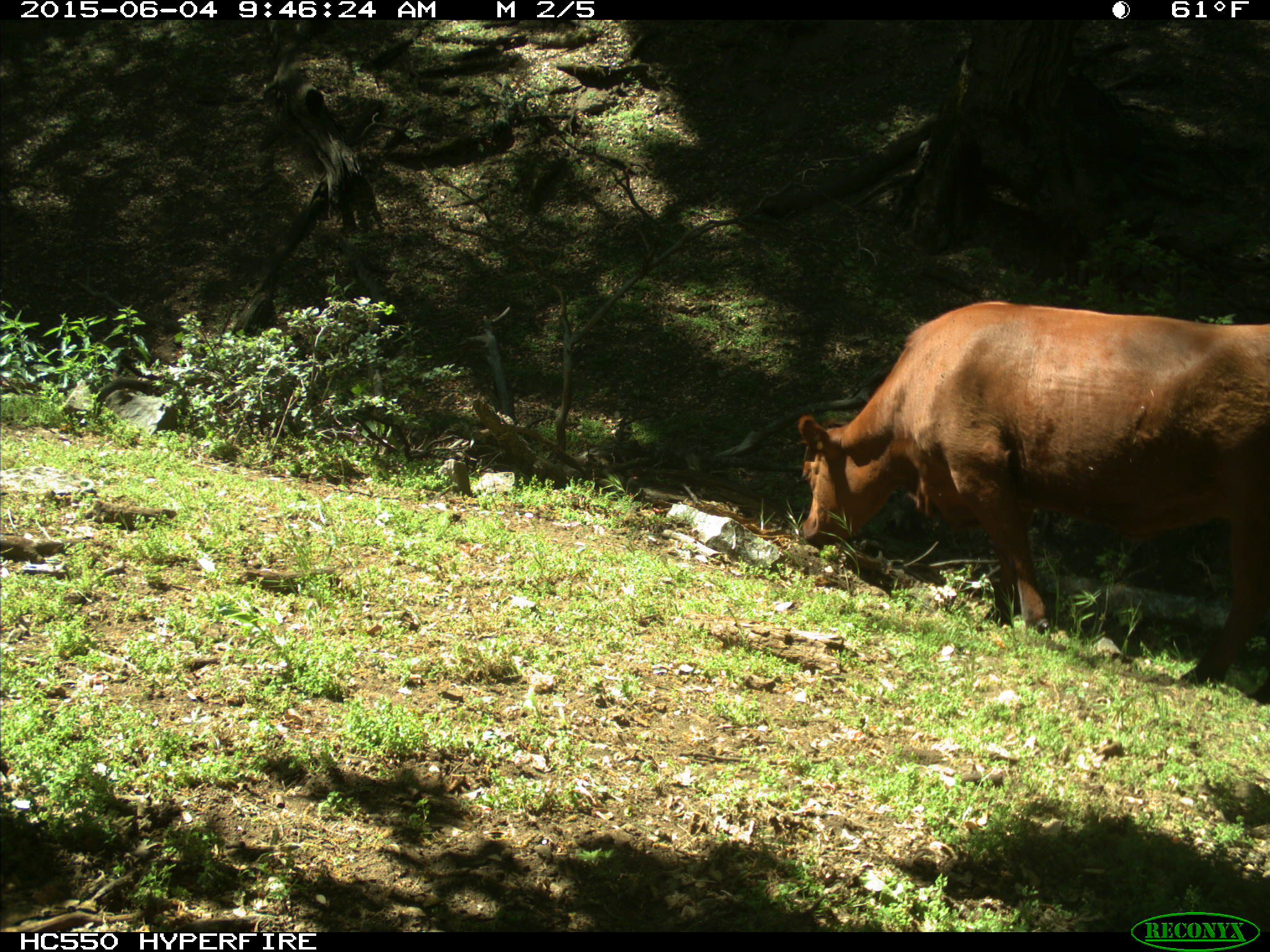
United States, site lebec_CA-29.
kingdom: Animalia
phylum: Chordata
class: Mammalia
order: Artiodactyla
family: Bovidae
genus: Bos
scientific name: Bos taurus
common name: domestic cow